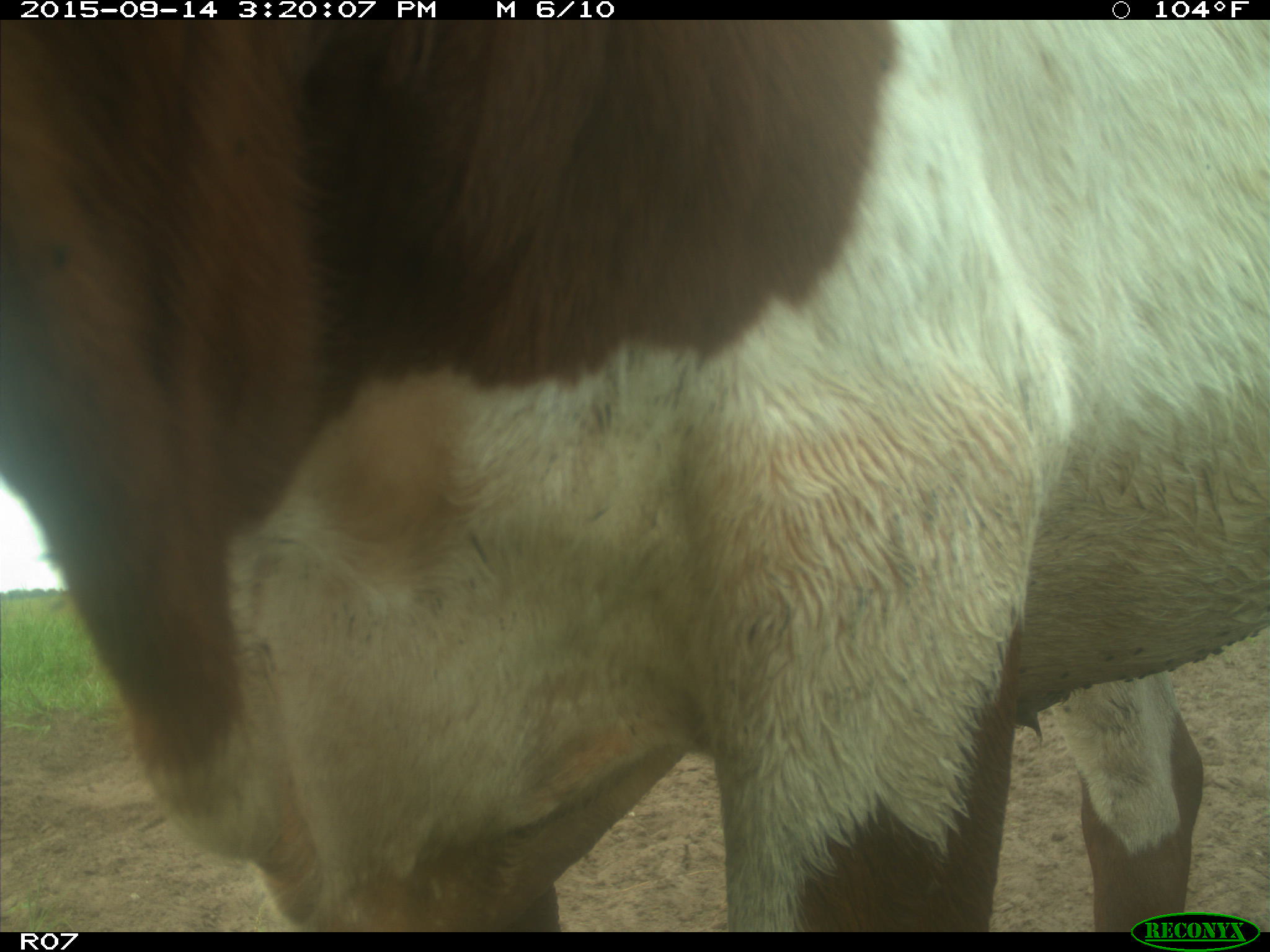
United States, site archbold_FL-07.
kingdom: Animalia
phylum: Chordata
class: Mammalia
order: Artiodactyla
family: Bovidae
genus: Bos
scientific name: Bos taurus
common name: domestic cow